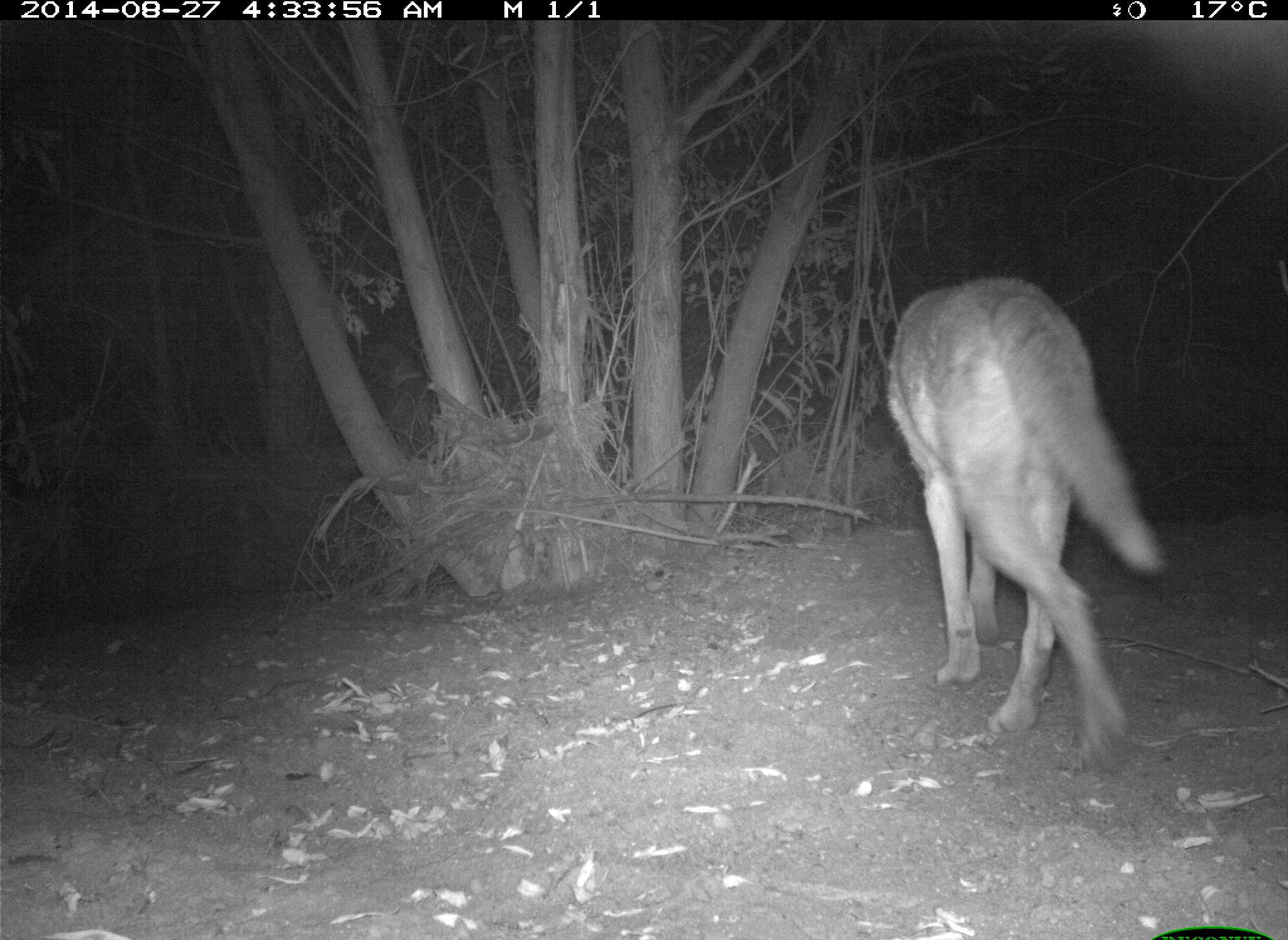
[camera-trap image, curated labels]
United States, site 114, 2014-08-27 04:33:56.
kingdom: Animalia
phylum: Chordata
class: Mammalia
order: Carnivora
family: Canidae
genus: Canis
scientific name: Canis latrans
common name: coyote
Coyote (Canis latrans).